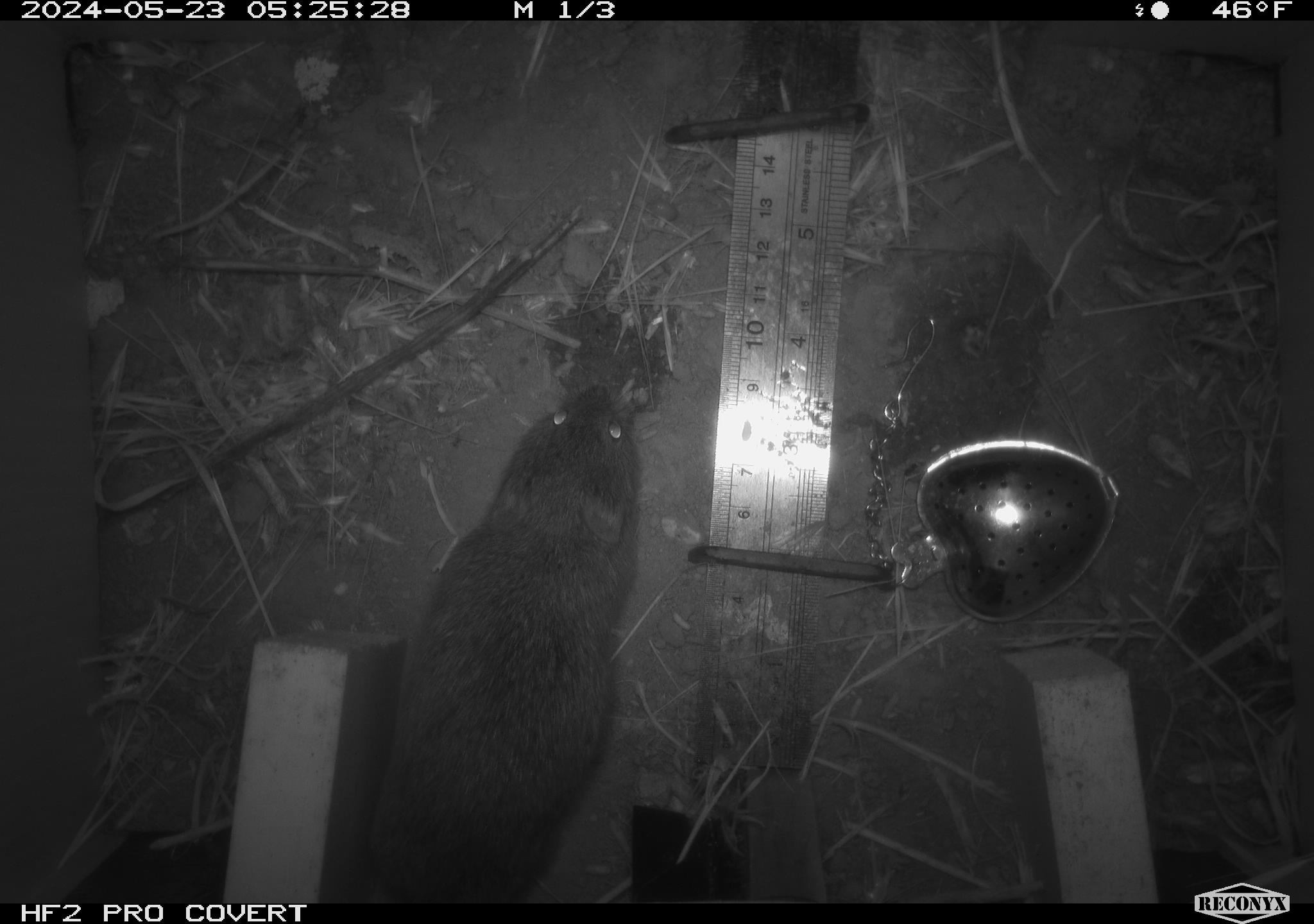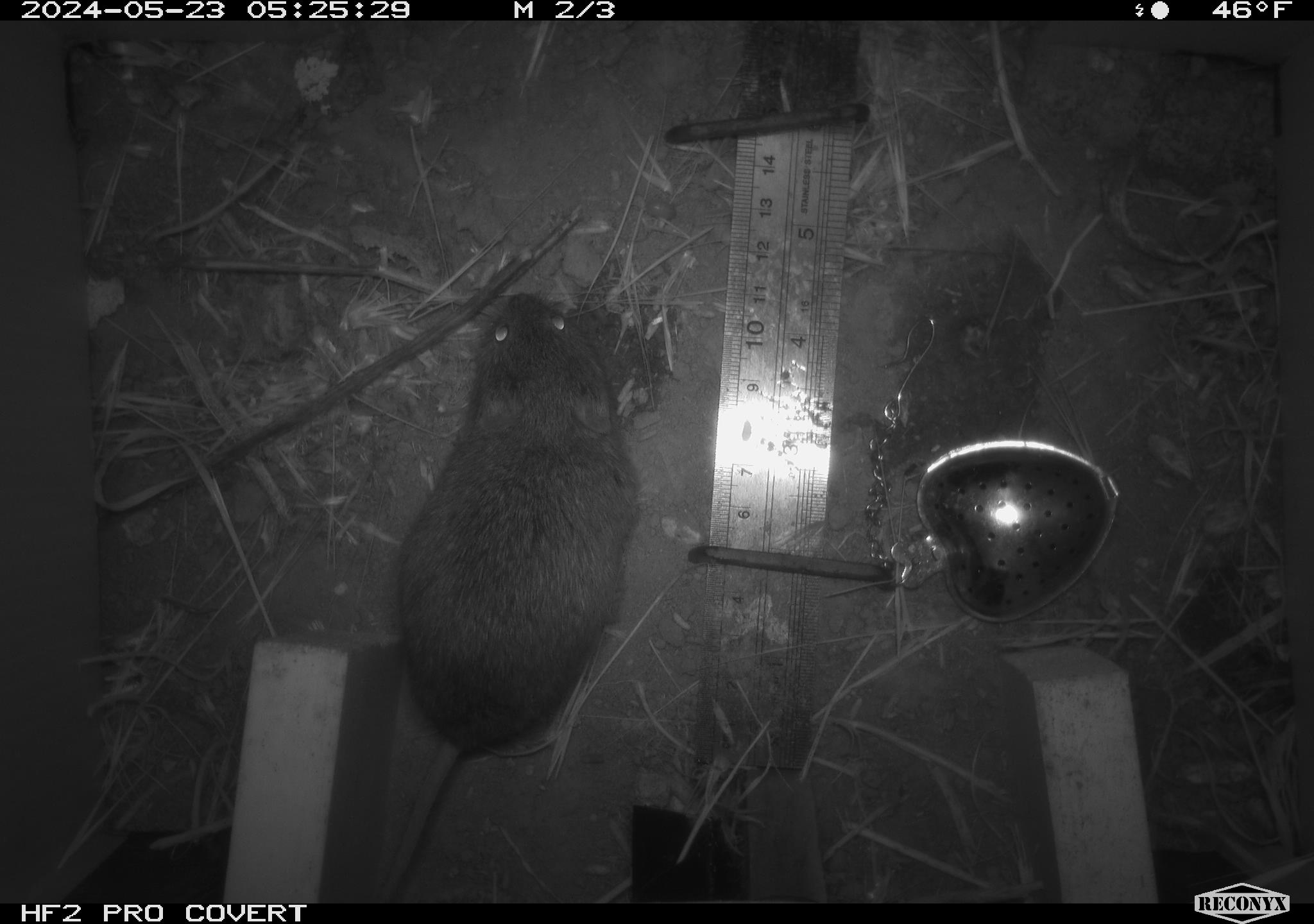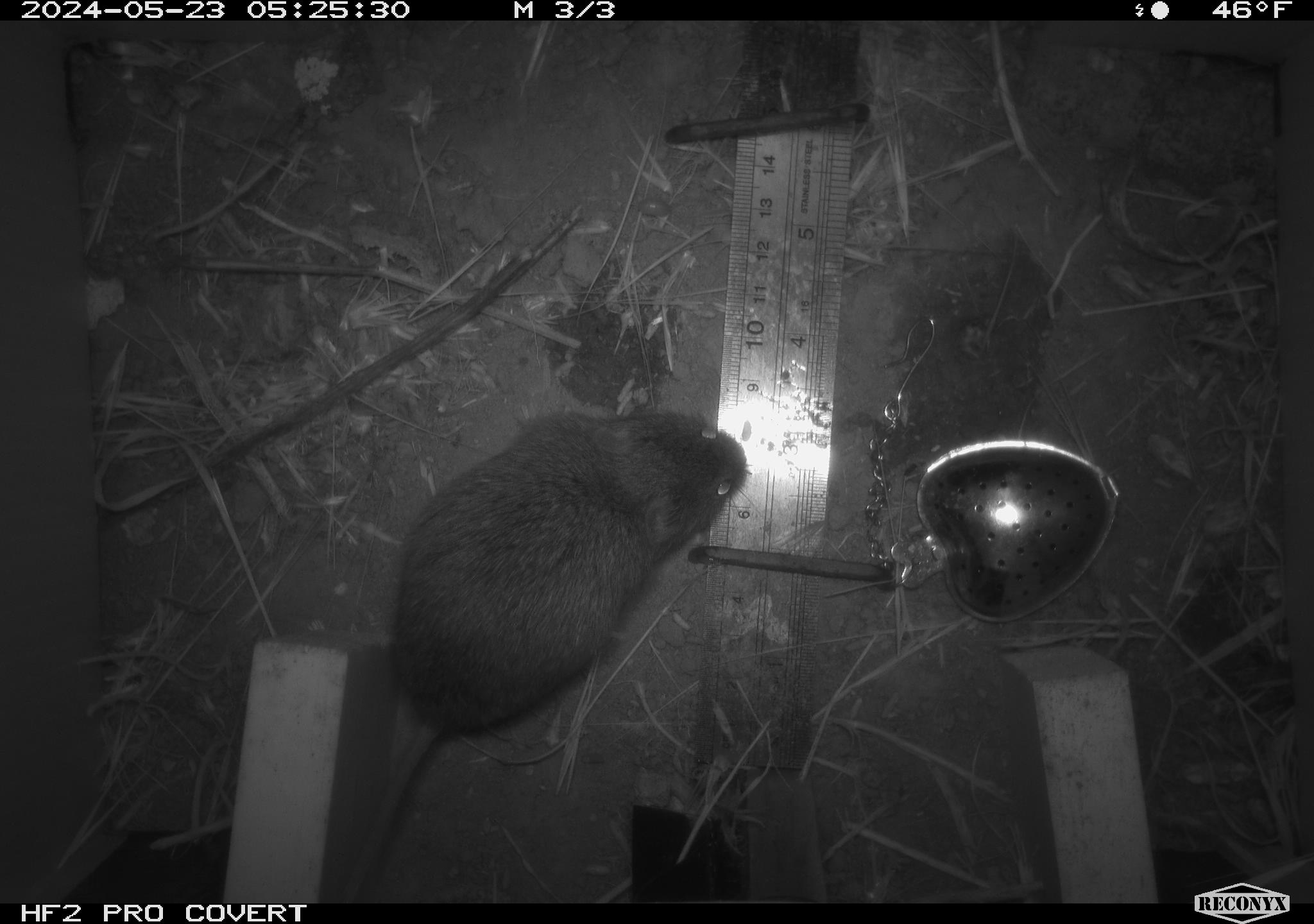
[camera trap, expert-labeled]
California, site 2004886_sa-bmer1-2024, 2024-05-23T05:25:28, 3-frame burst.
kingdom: Animalia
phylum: Chordata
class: Mammalia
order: Rodentia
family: Cricetidae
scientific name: Arvicolinae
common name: voles, lemmings, and muskrats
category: arvicolinae subfamily